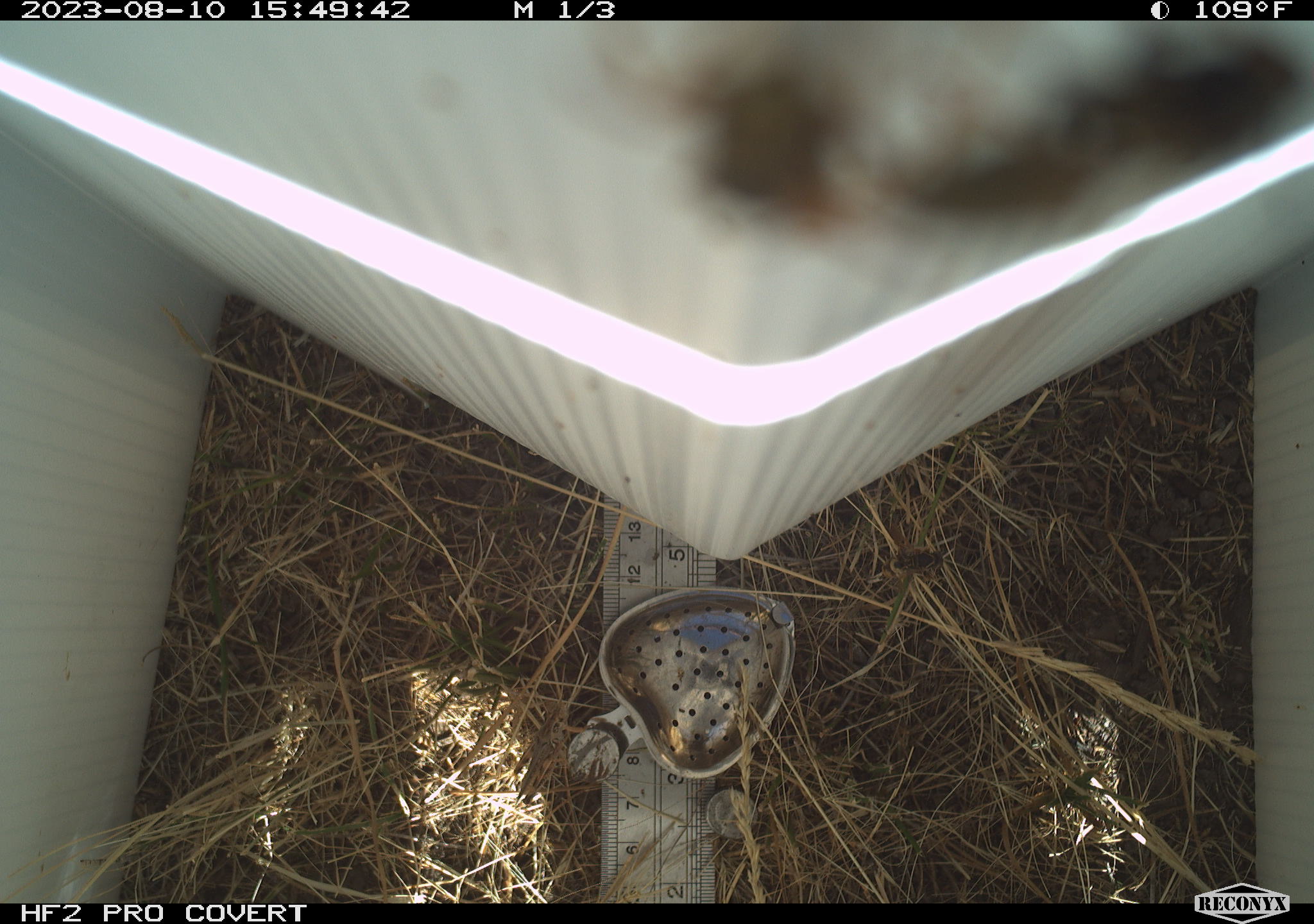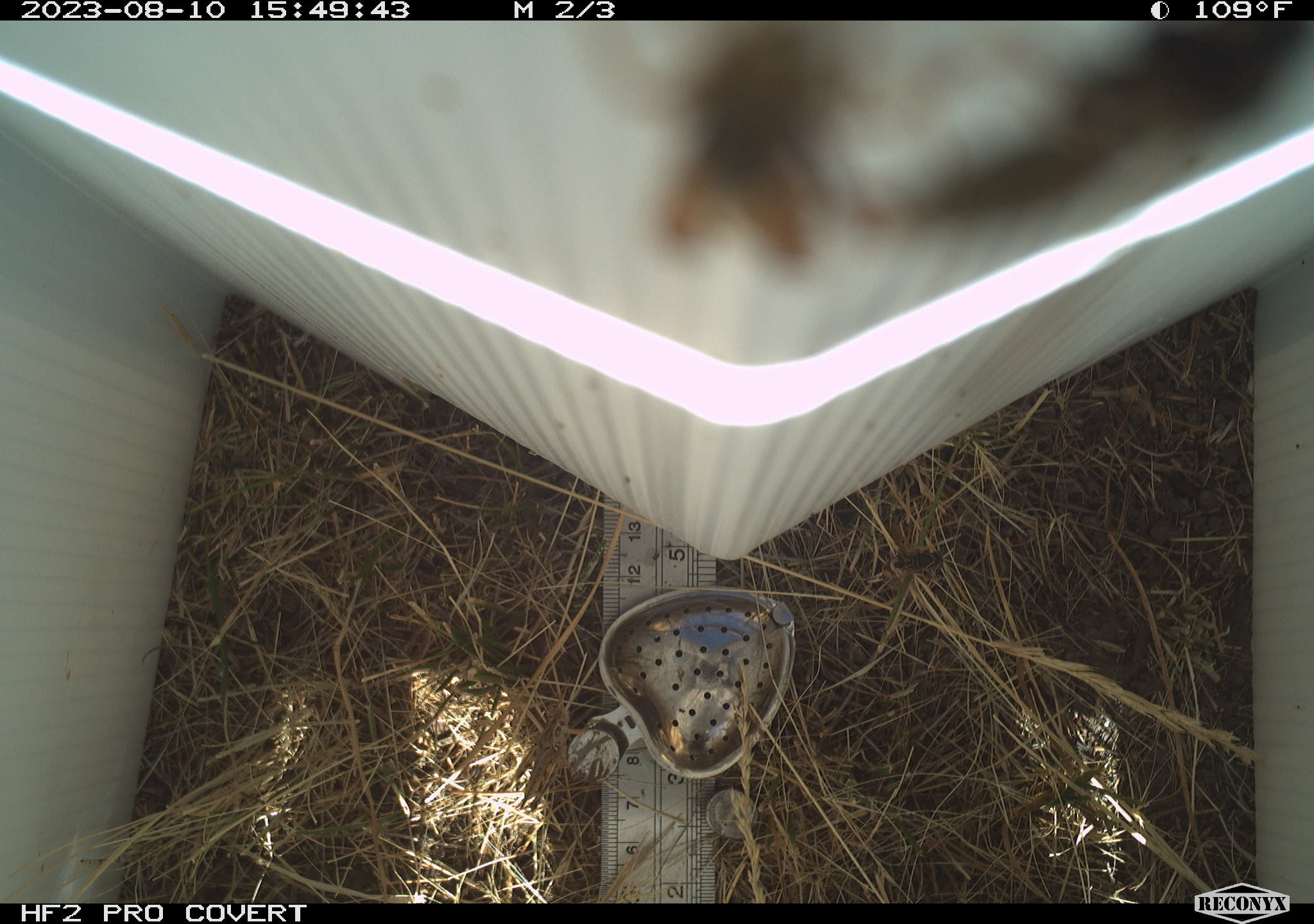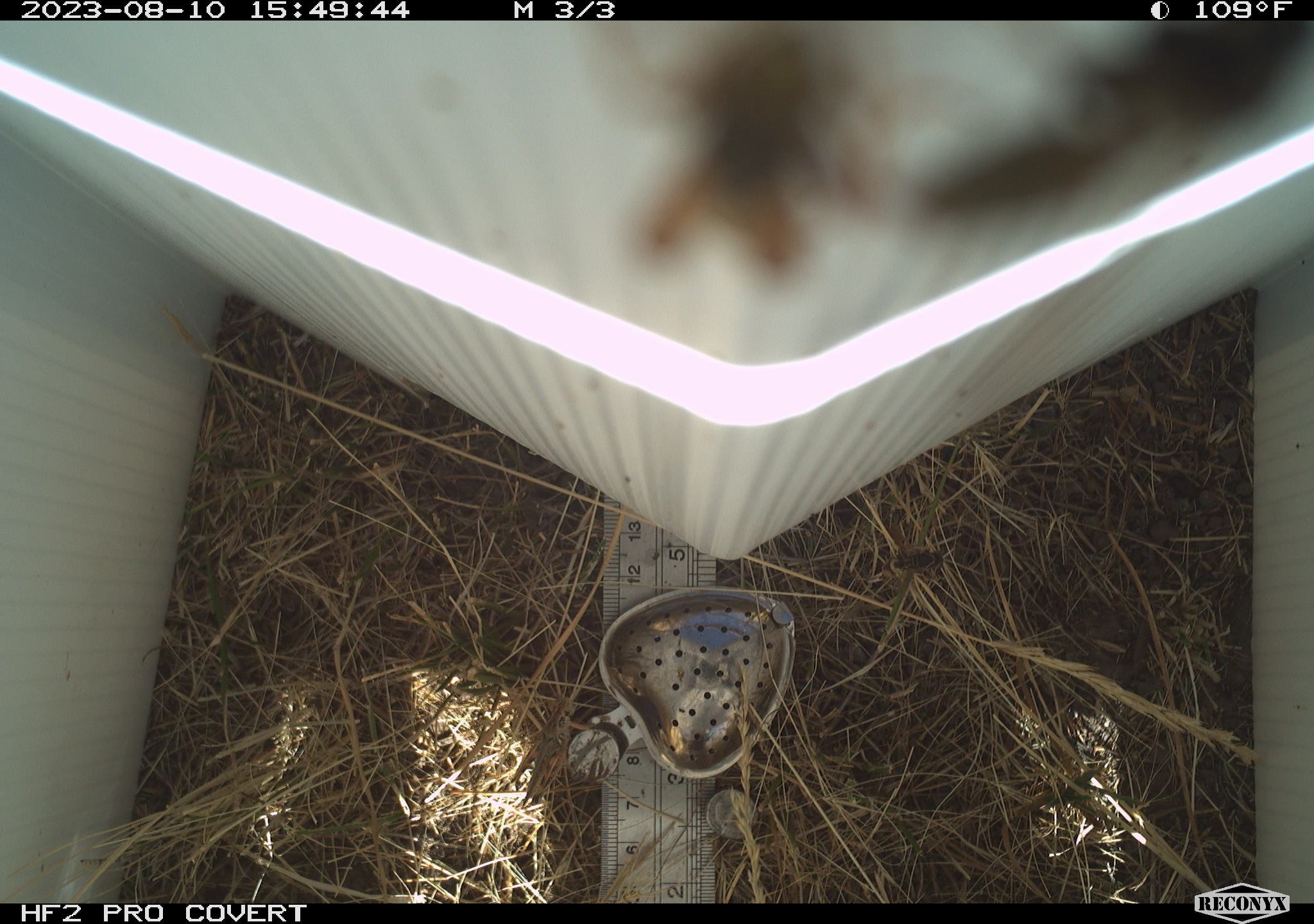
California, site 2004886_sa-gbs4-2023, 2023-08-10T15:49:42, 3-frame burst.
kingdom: Animalia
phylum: Arthropoda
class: Insecta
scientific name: Insecta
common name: insect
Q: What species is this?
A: Insect (Insecta).